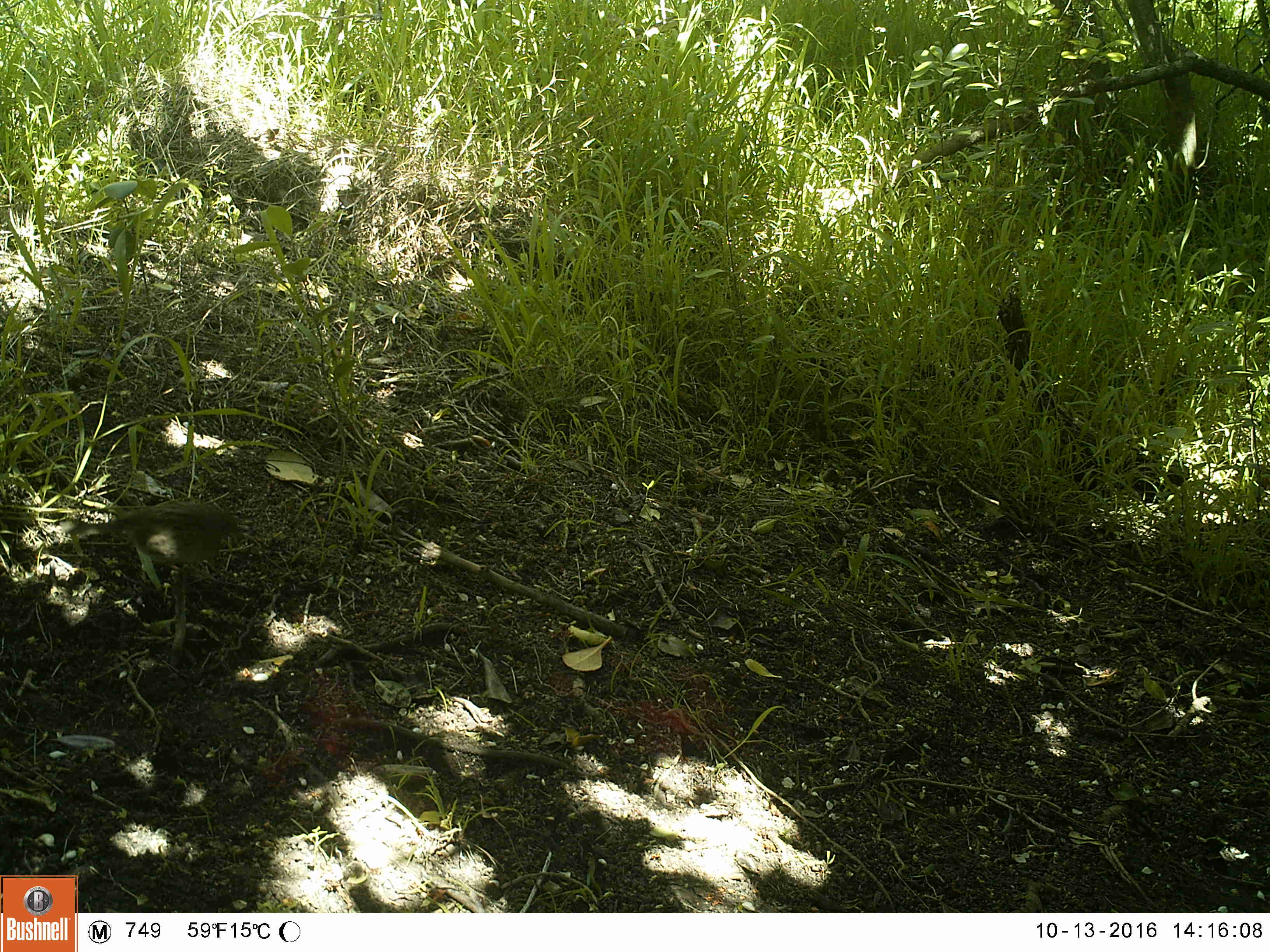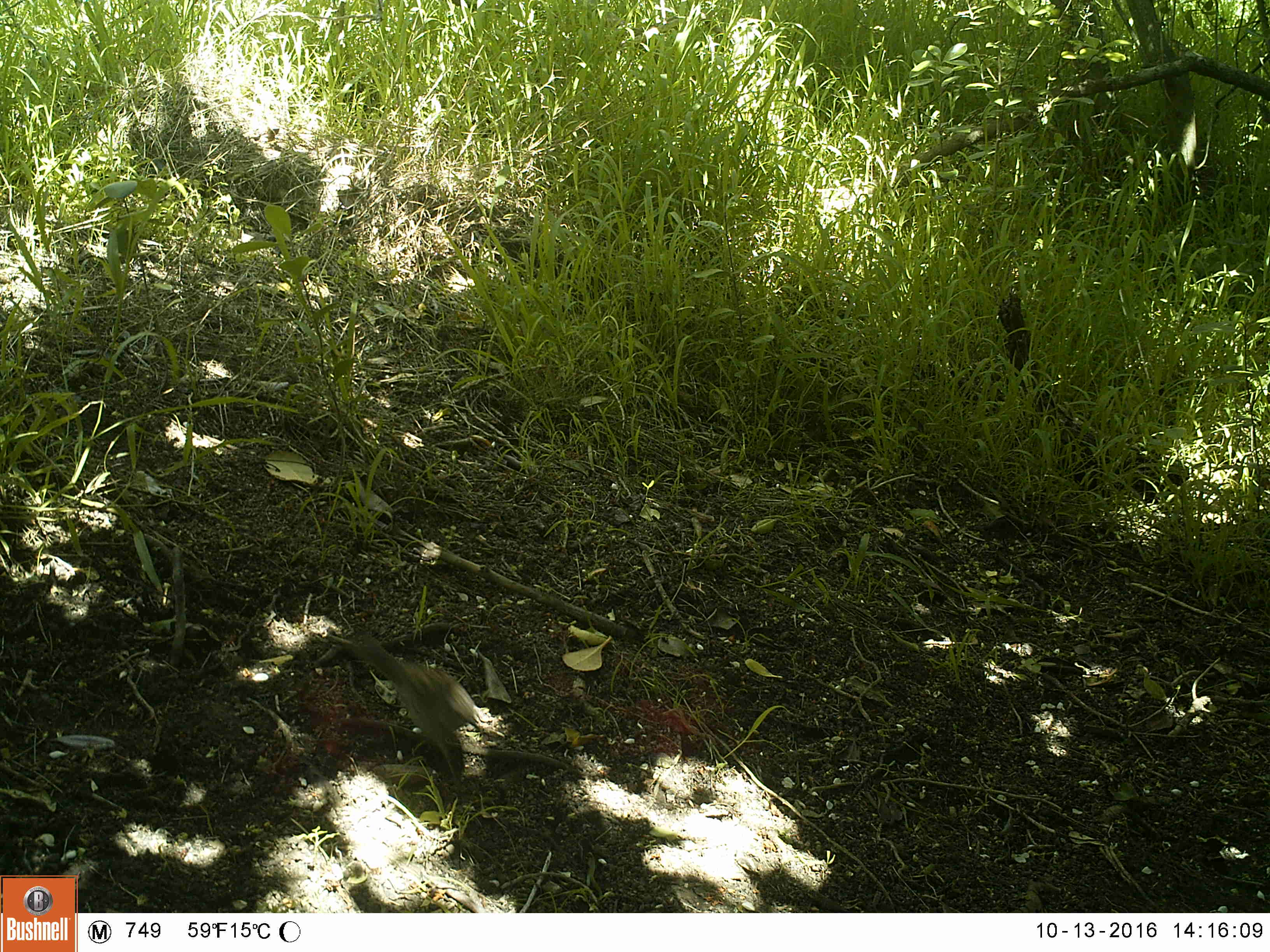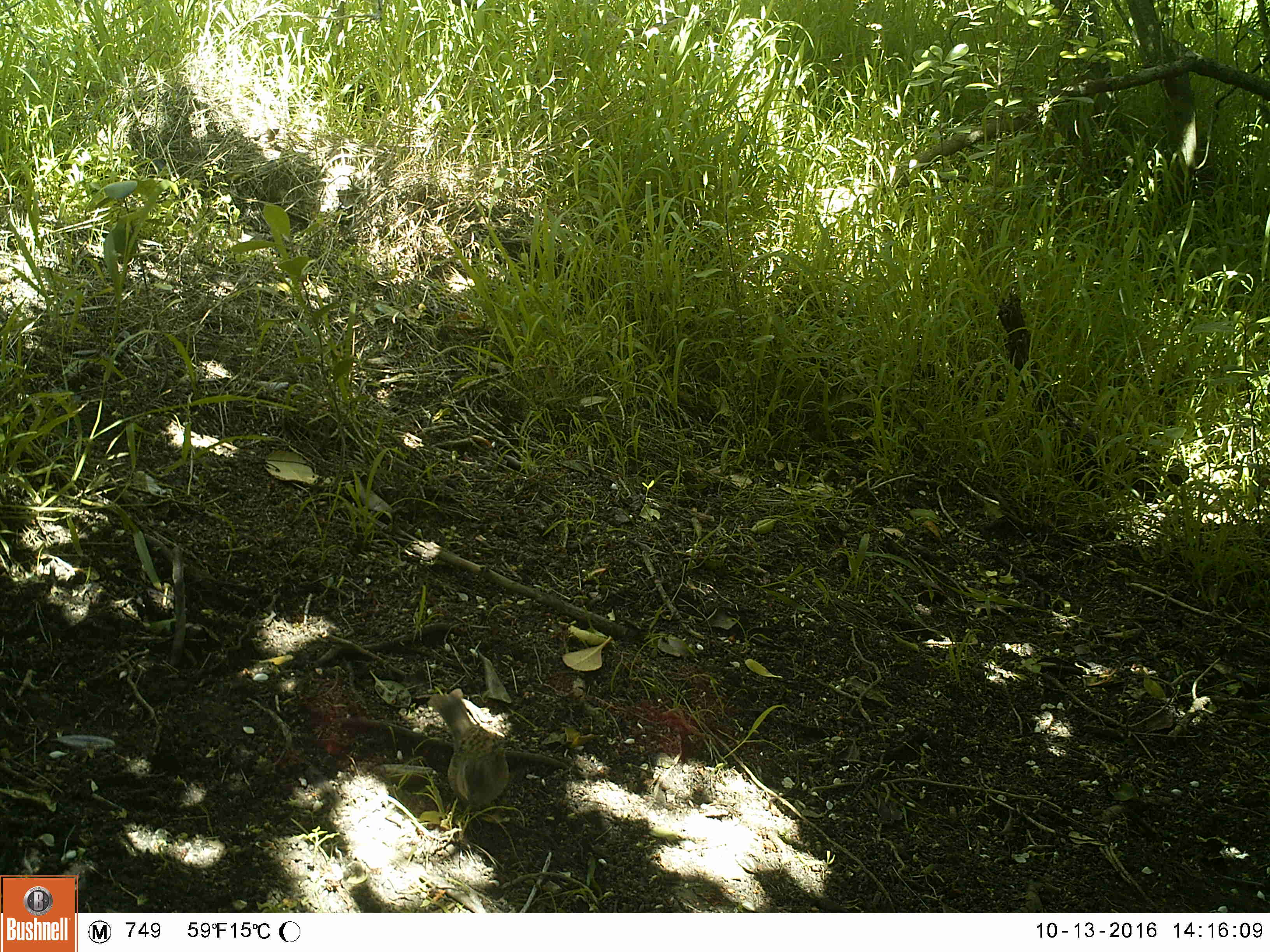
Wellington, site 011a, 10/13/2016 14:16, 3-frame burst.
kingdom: Animalia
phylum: Chordata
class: Aves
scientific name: Aves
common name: bird